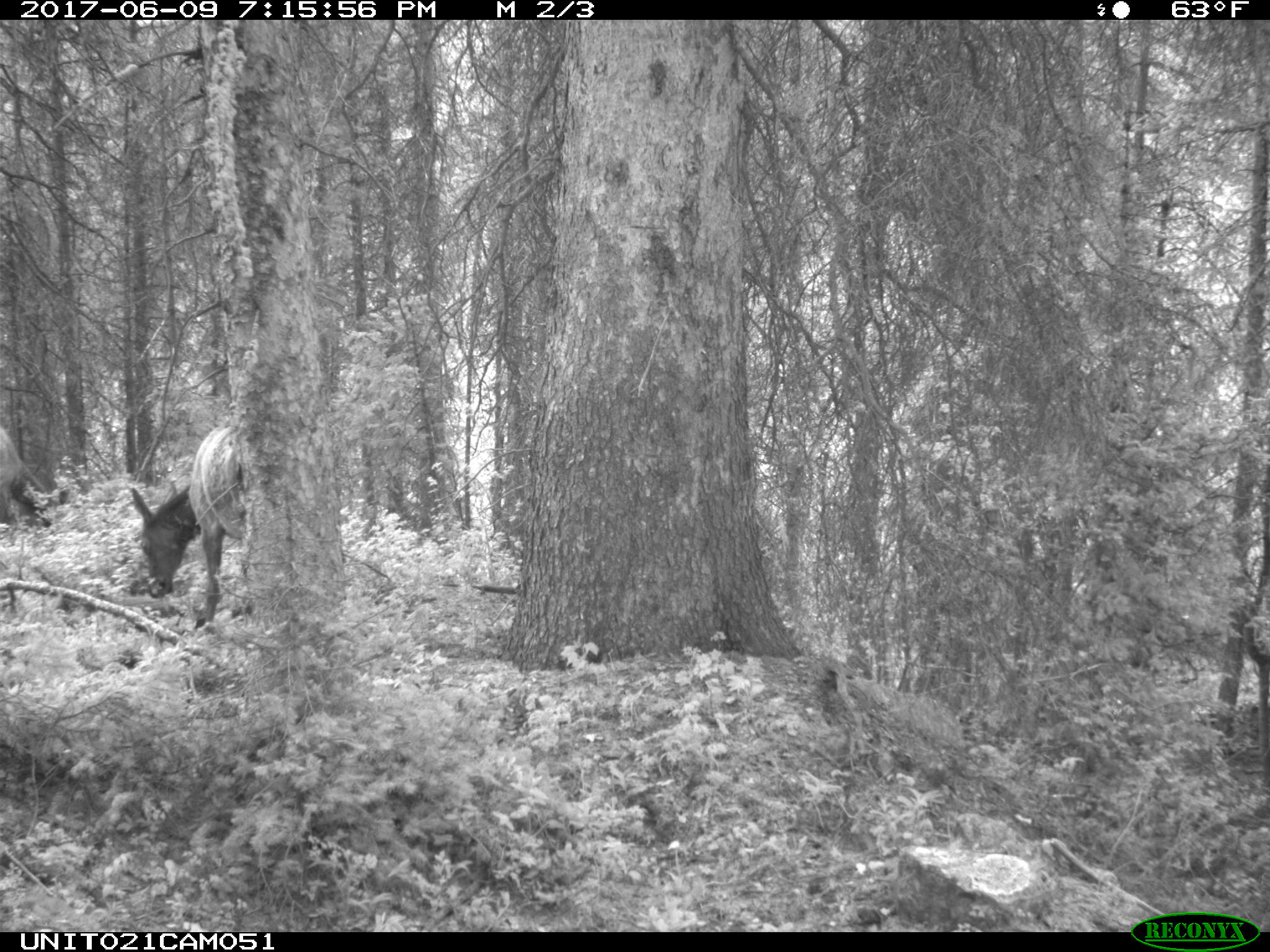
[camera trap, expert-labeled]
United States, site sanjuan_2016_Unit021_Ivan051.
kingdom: Animalia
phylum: Chordata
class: Mammalia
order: Artiodactyla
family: Cervidae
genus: Cervus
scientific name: Cervus elaphus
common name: red deer